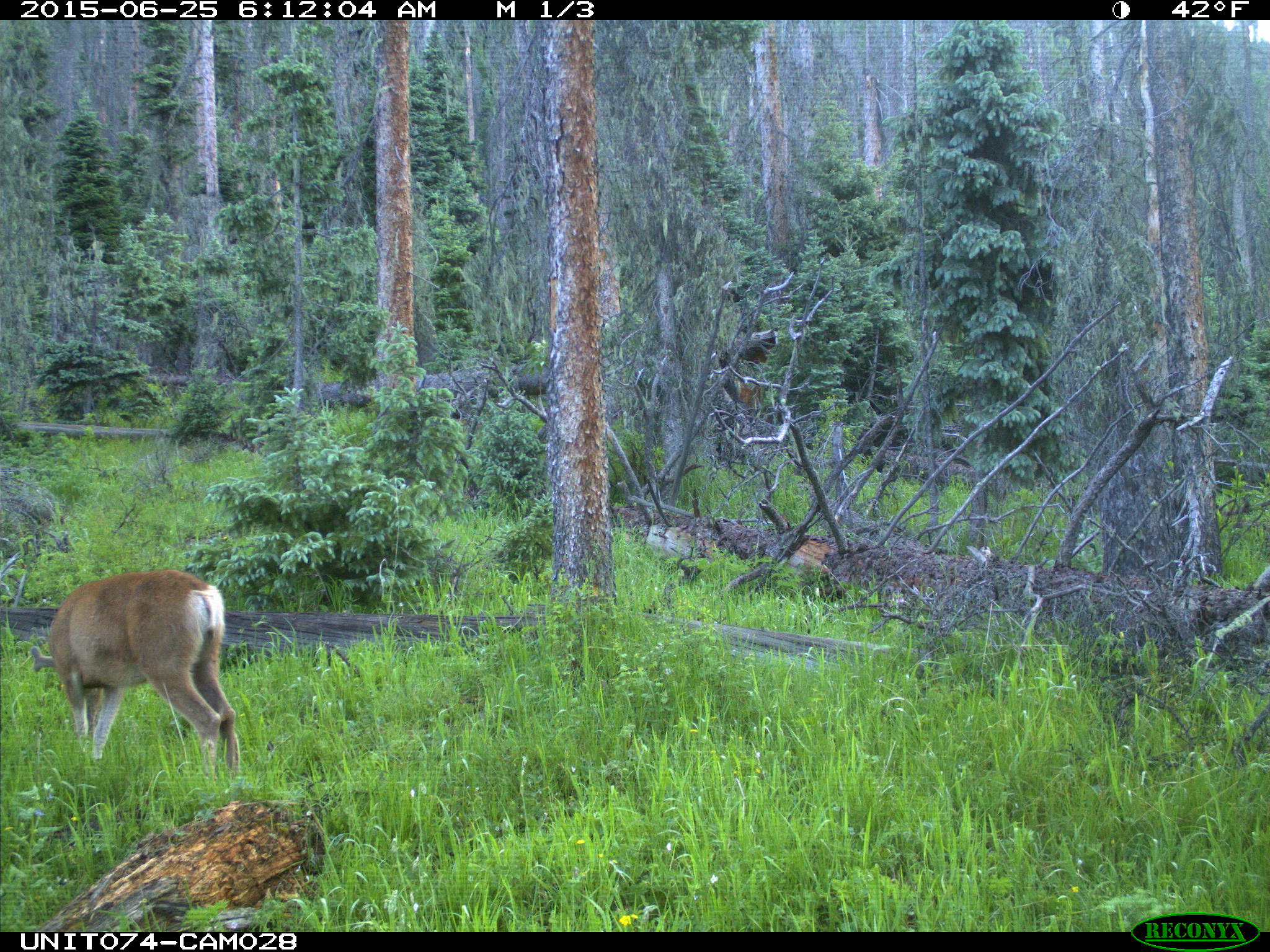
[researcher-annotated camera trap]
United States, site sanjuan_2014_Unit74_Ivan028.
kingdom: Animalia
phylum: Chordata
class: Mammalia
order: Artiodactyla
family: Cervidae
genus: Odocoileus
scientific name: Odocoileus hemionus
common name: mule deer